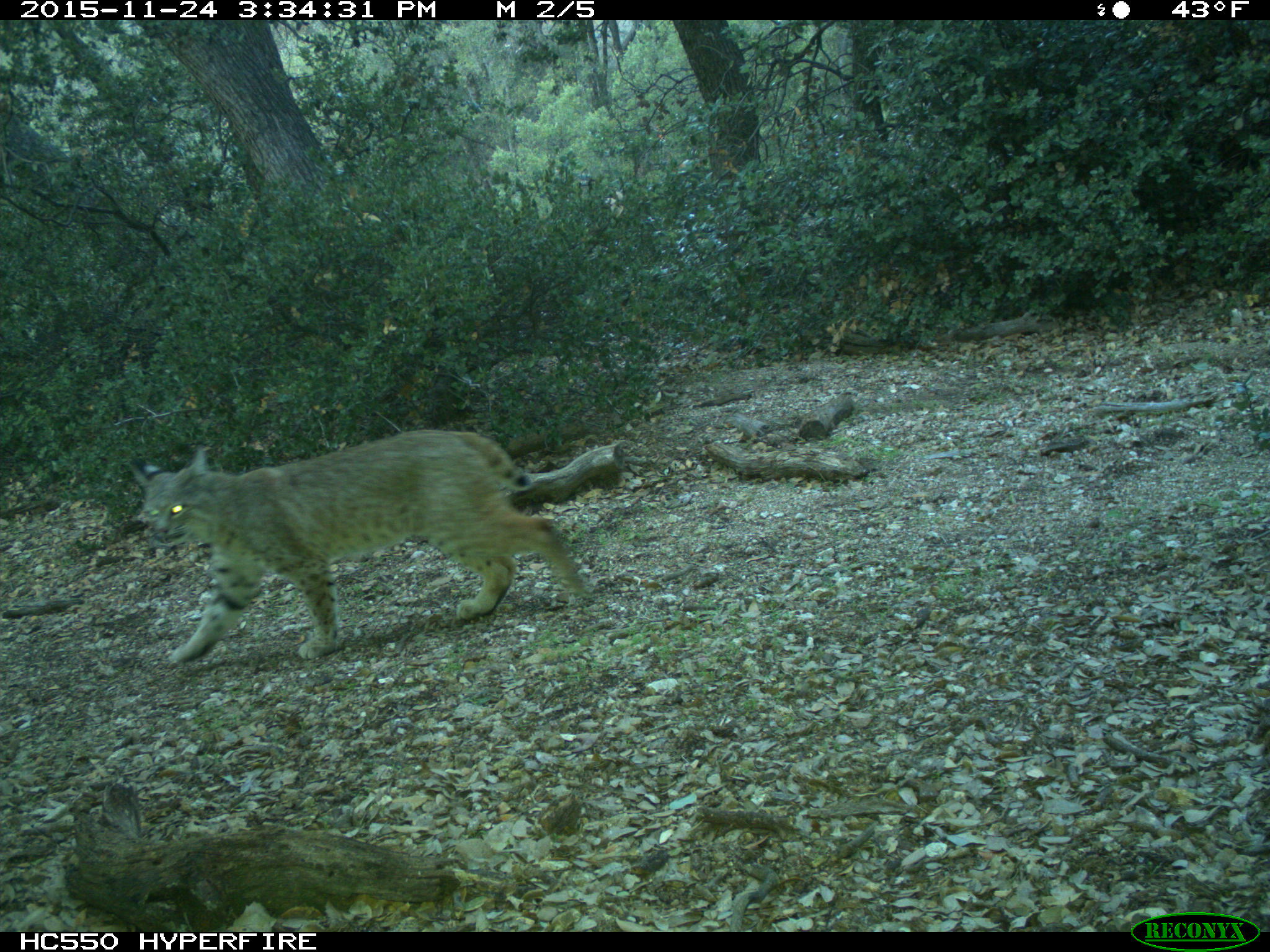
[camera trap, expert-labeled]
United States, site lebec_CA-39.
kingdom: Animalia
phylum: Chordata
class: Mammalia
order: Carnivora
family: Felidae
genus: Lynx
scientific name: Lynx rufus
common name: bobcat